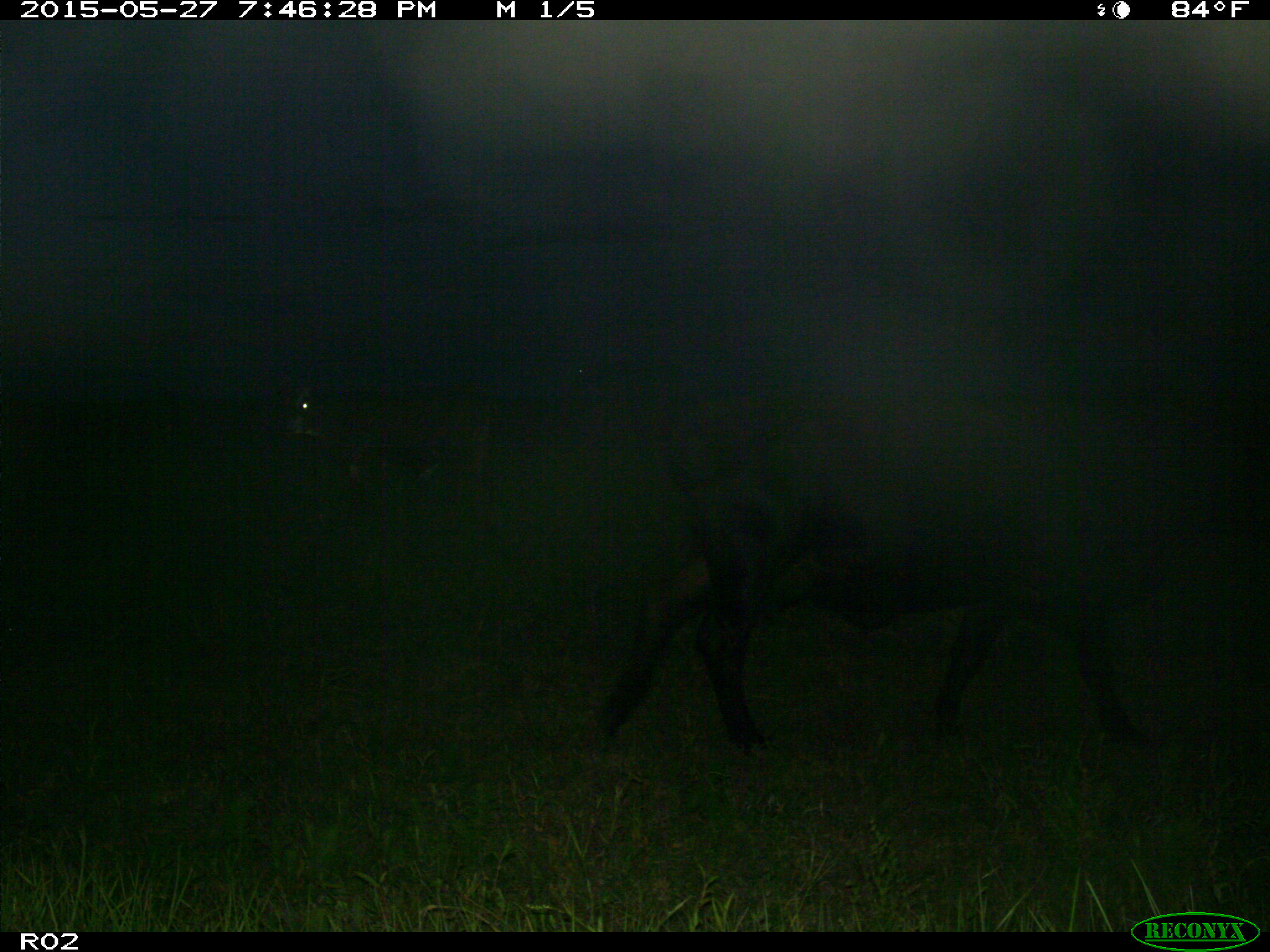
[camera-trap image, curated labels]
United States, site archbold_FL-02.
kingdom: Animalia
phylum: Chordata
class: Mammalia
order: Artiodactyla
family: Bovidae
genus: Bos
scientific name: Bos taurus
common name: domestic cow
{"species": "Bos taurus (domestic cow)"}